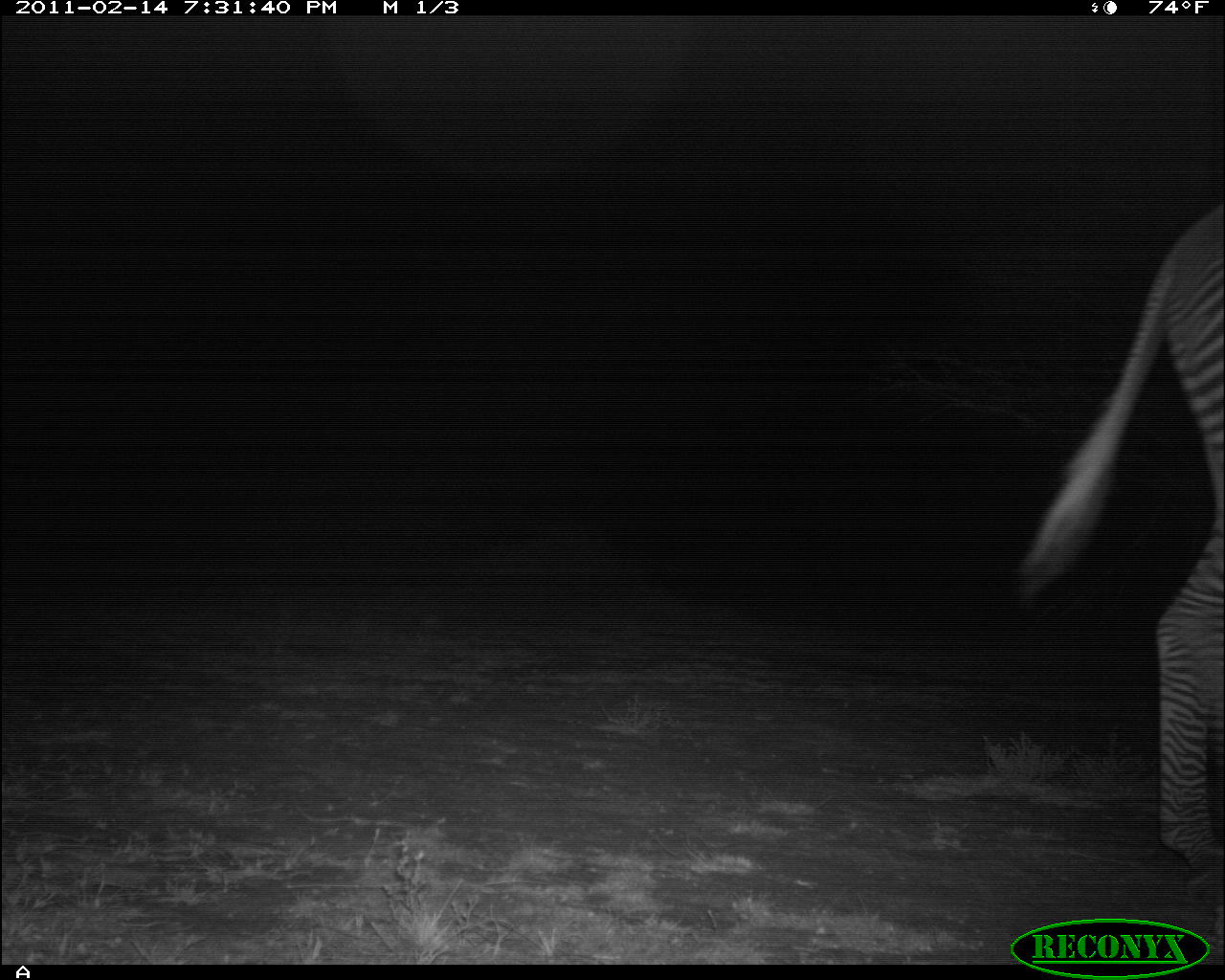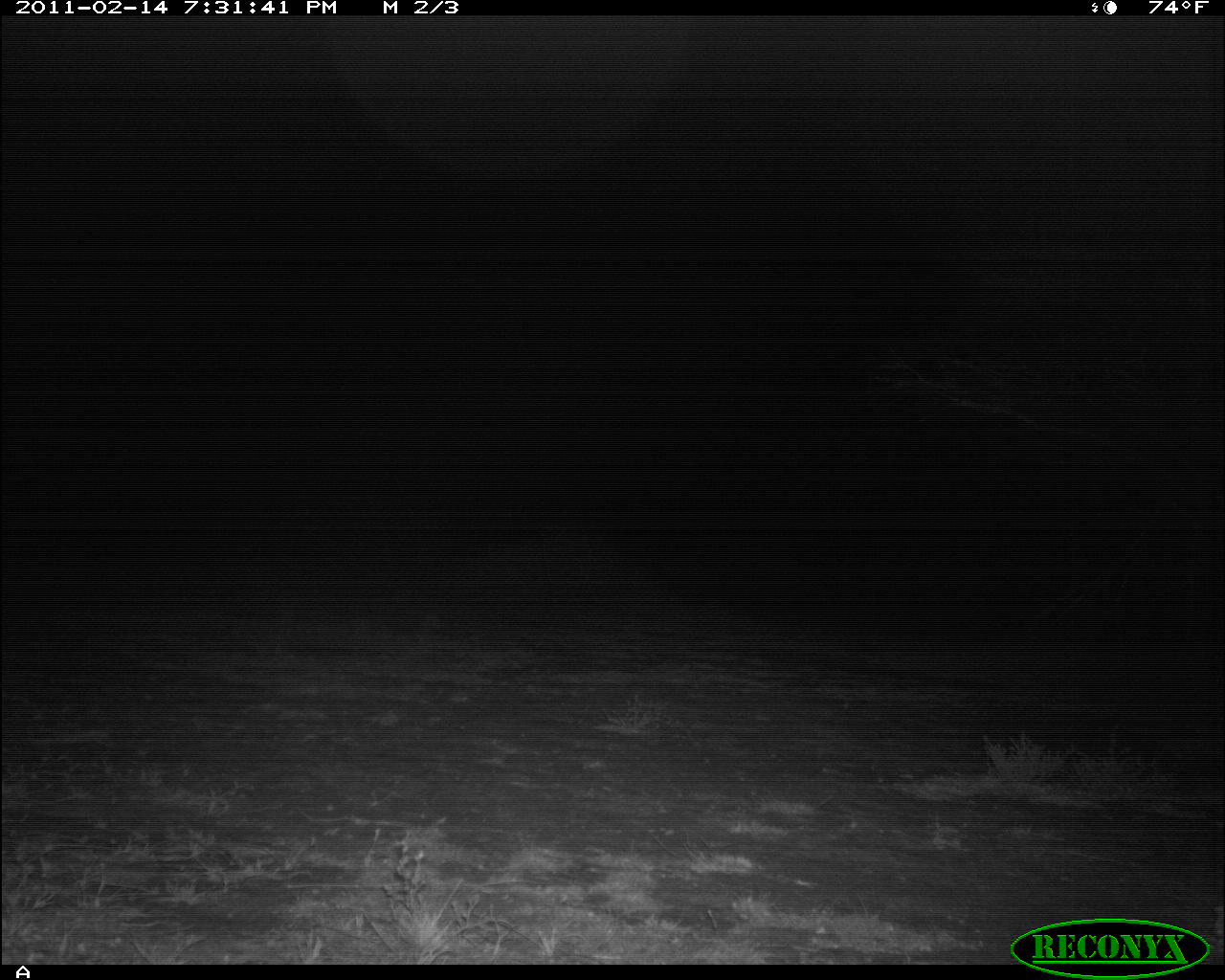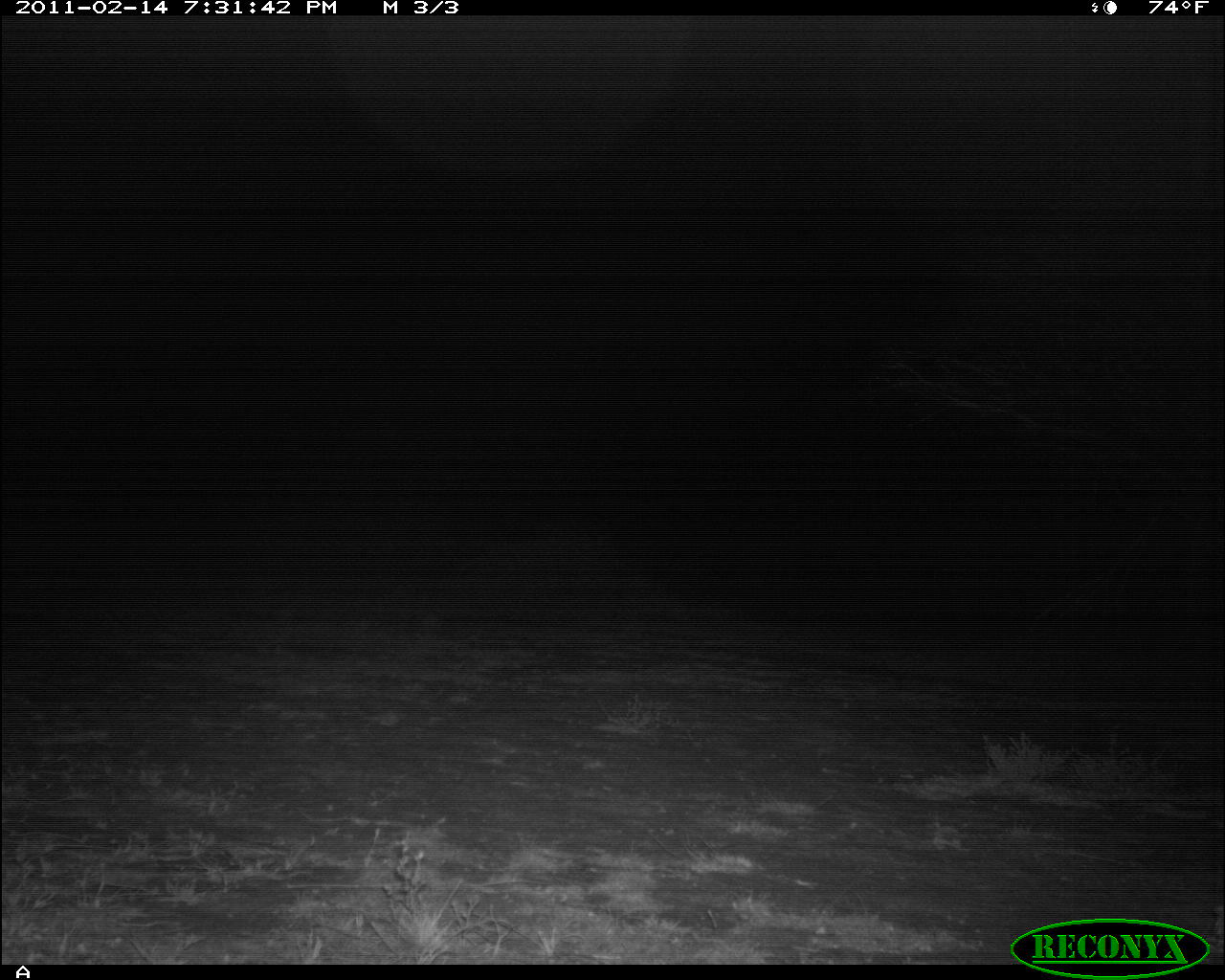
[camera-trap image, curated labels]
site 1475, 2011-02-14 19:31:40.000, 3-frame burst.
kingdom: Animalia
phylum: Chordata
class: Mammalia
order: Perissodactyla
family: Equidae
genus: Equus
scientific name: Equus grevyi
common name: grévy's zebra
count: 1